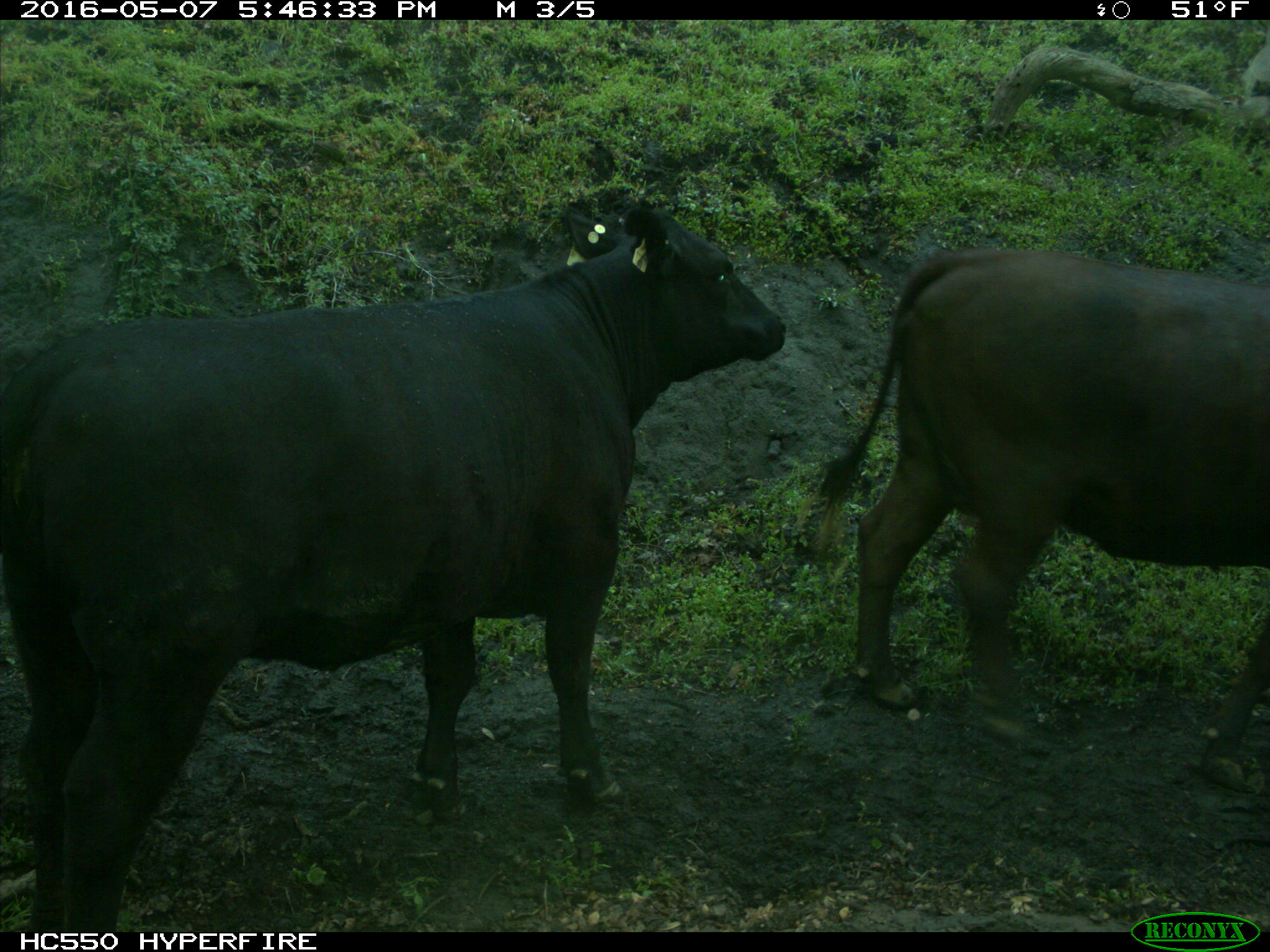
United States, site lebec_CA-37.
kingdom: Animalia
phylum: Chordata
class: Mammalia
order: Artiodactyla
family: Bovidae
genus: Bos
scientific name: Bos taurus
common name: domestic cow